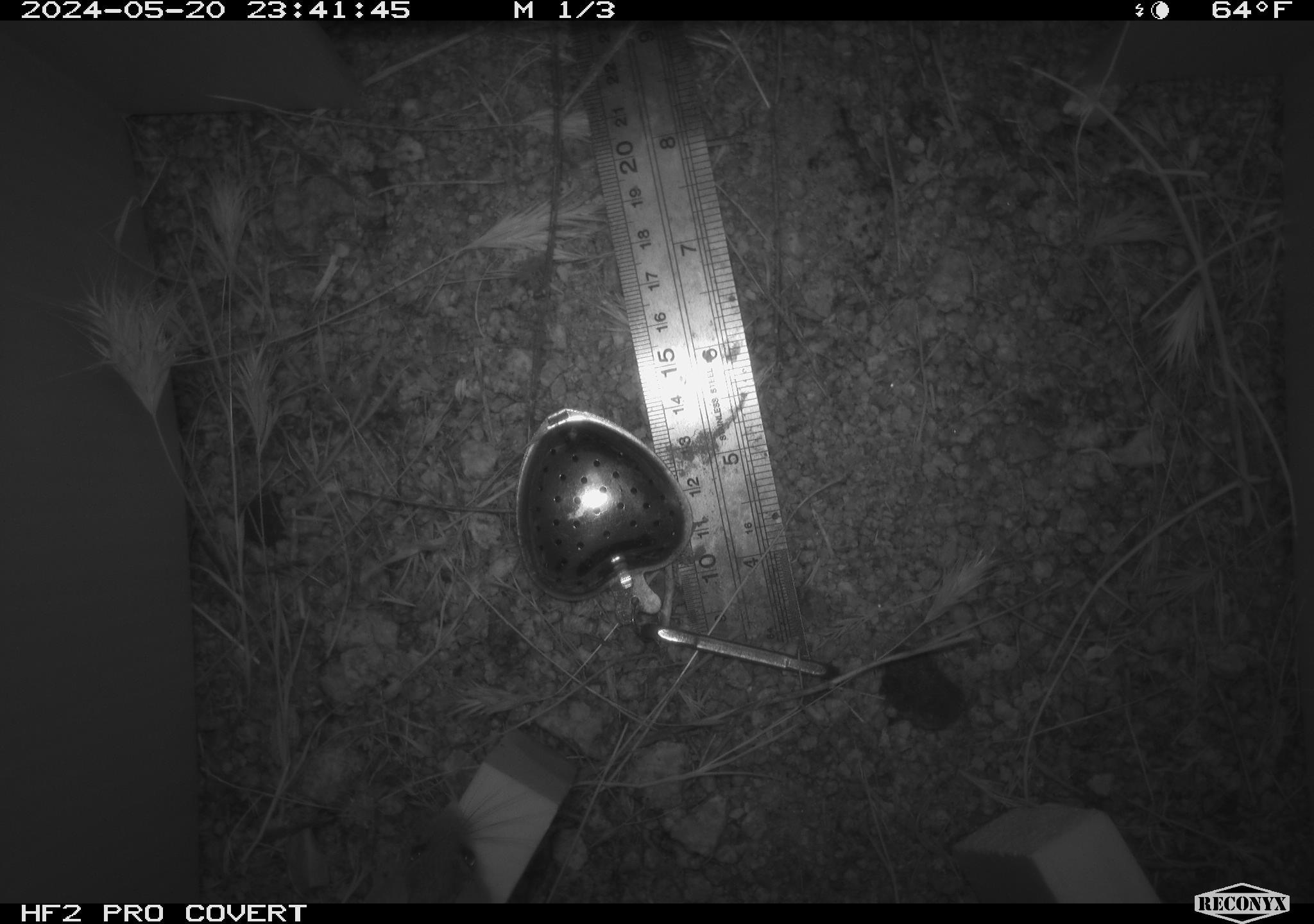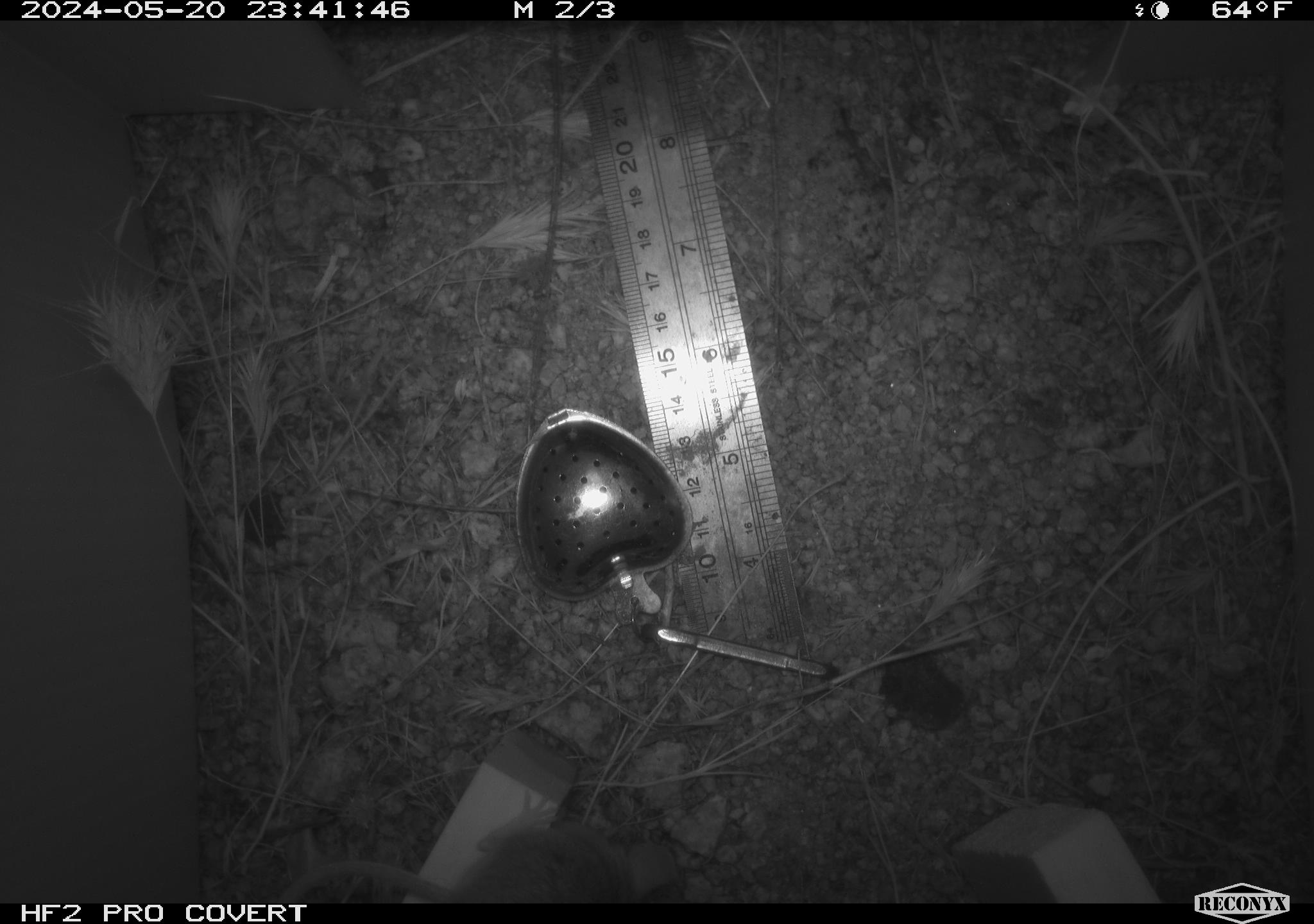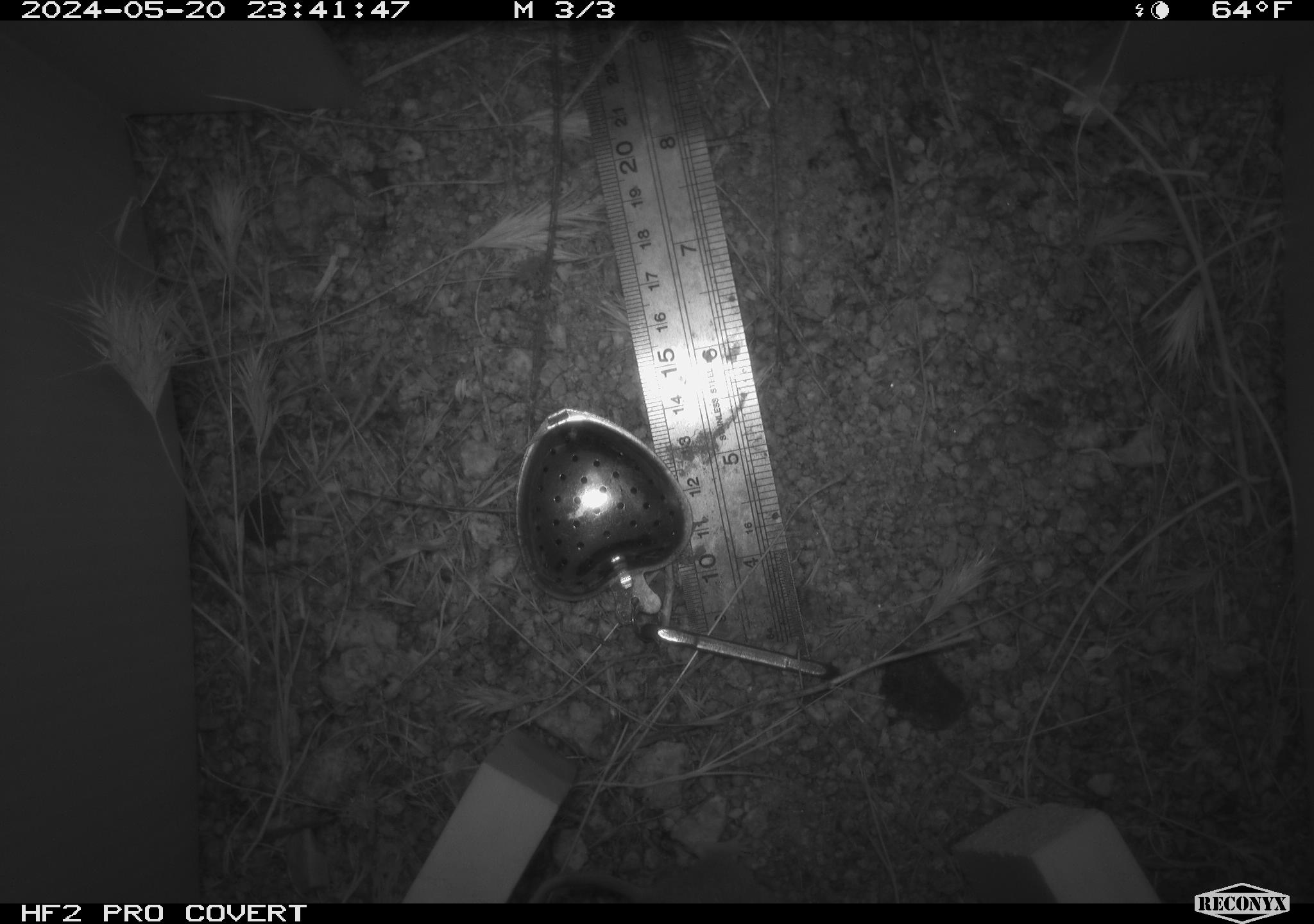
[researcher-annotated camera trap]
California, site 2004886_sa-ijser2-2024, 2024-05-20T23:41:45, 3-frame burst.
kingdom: Animalia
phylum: Chordata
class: Mammalia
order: Rodentia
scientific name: Rodentia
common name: mouse species